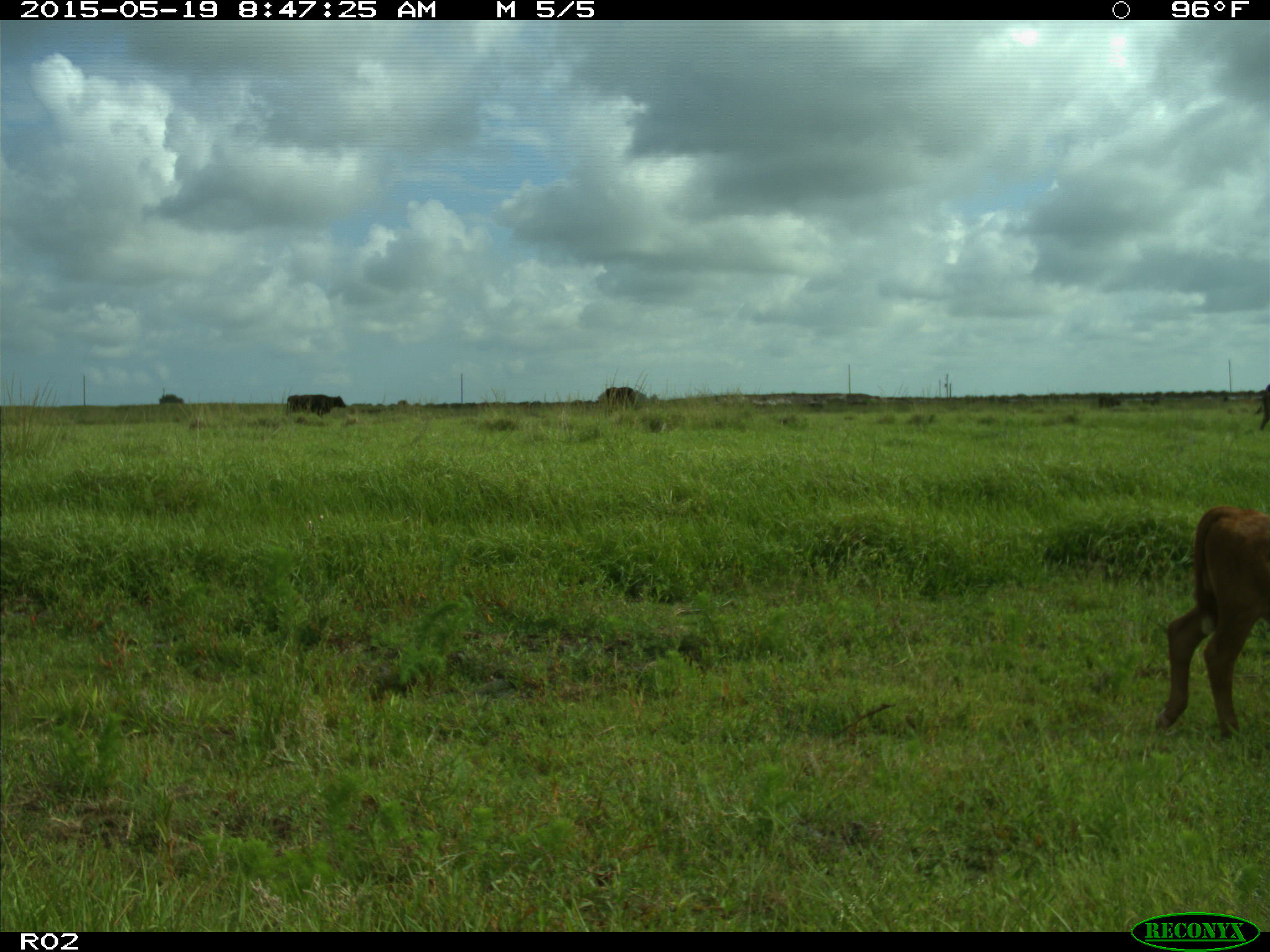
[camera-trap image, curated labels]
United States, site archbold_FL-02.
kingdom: Animalia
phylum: Chordata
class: Mammalia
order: Artiodactyla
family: Bovidae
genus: Bos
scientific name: Bos taurus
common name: domestic cow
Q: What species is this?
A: Bos taurus (domestic cow).